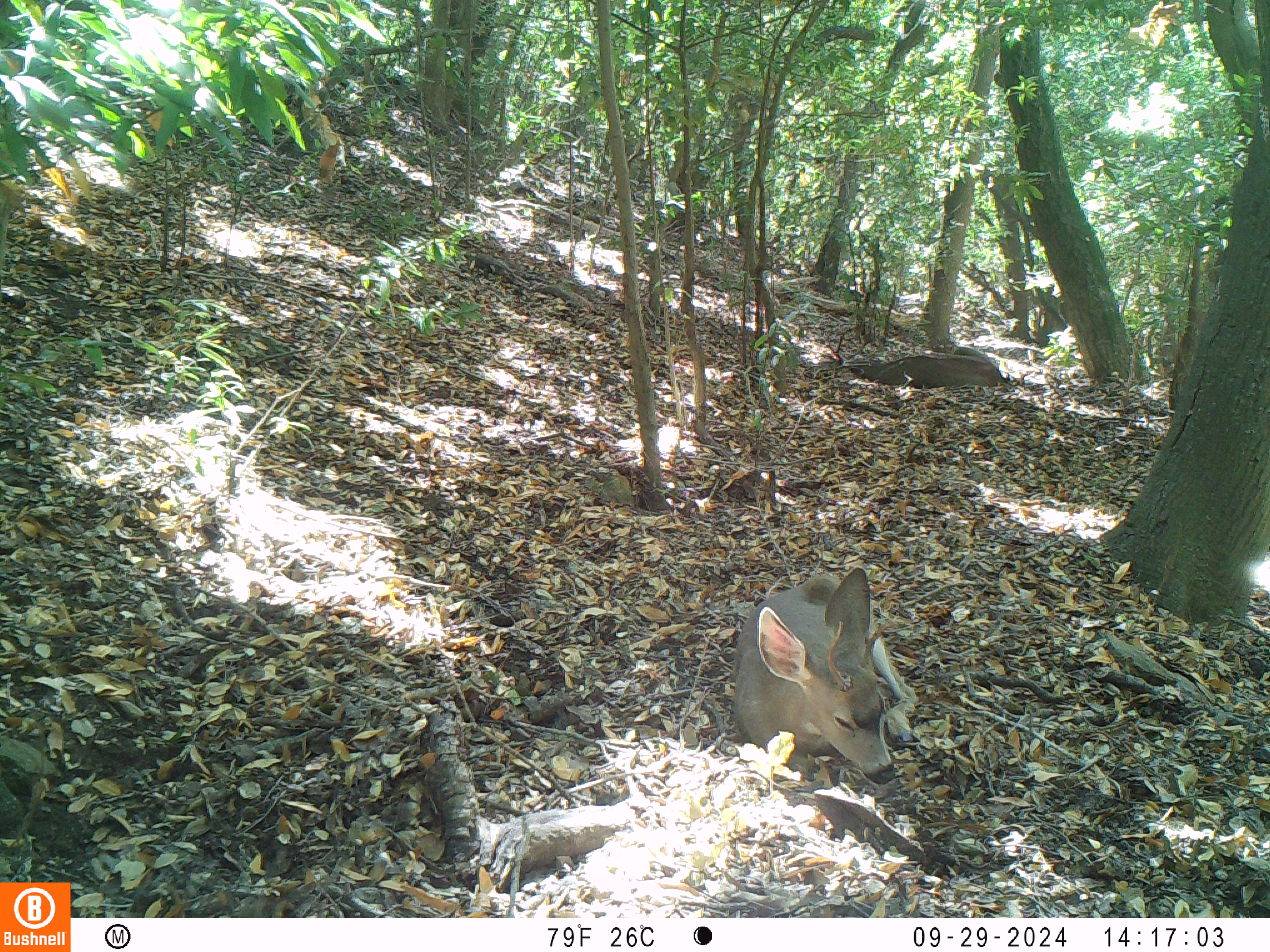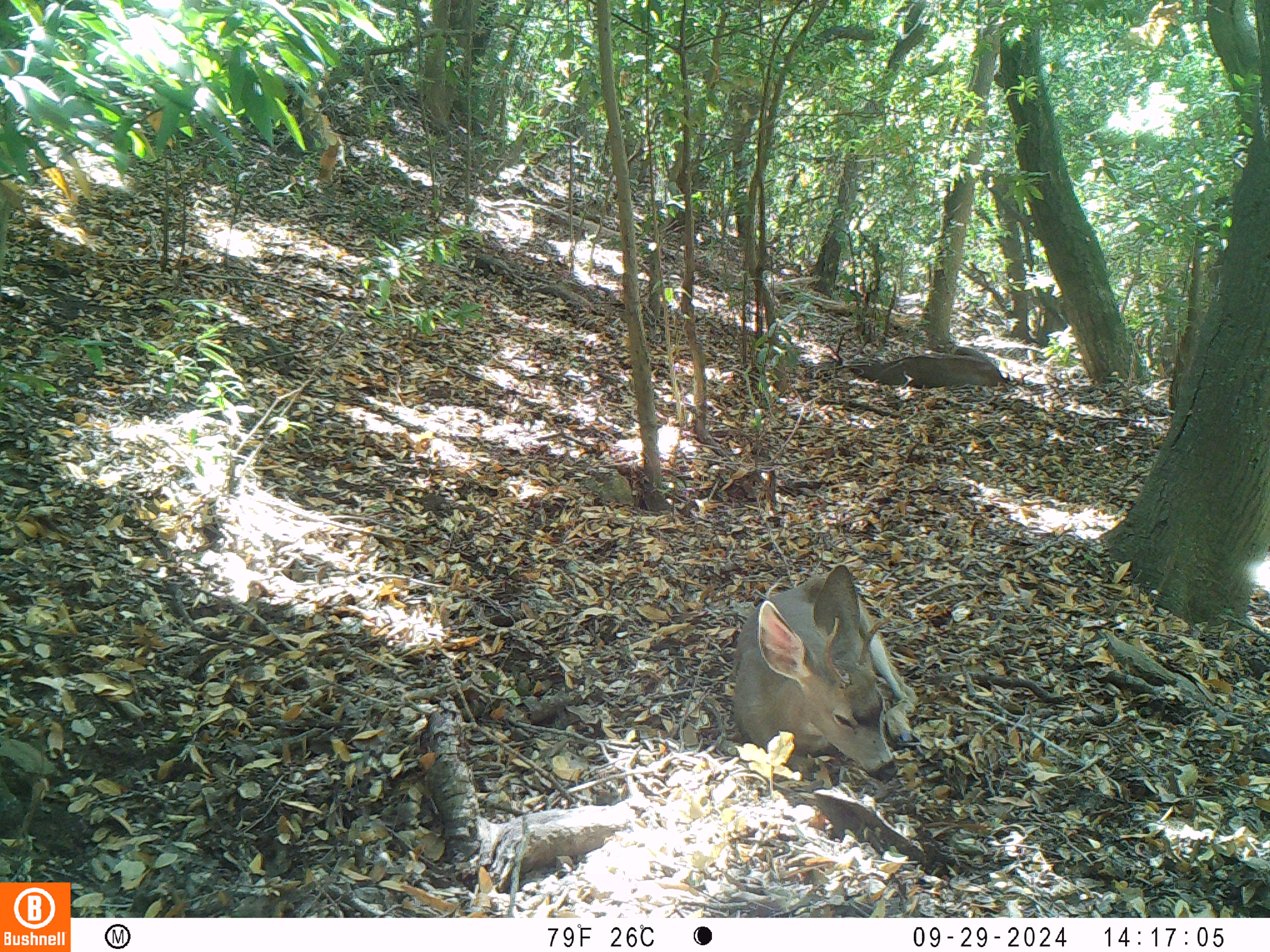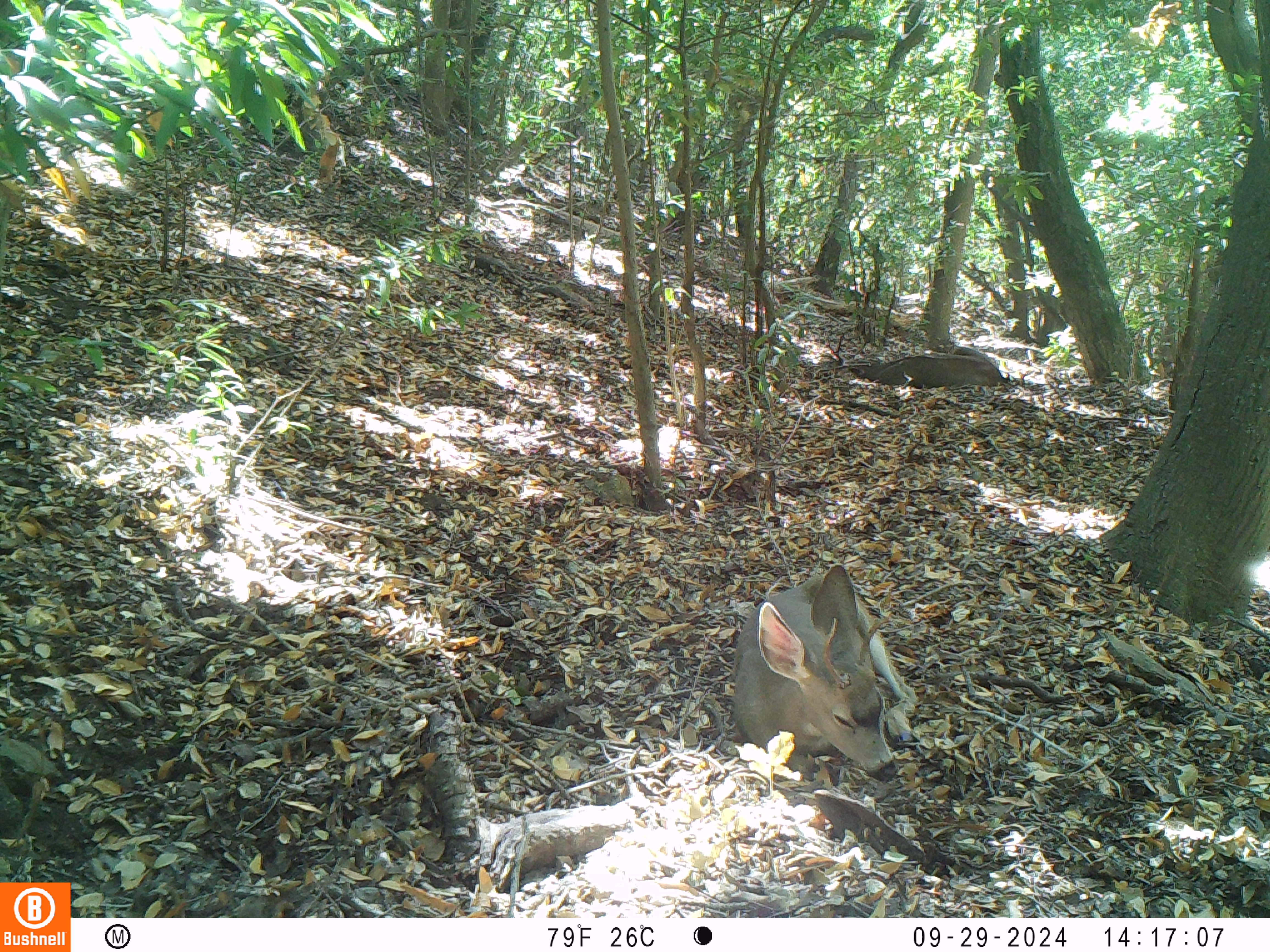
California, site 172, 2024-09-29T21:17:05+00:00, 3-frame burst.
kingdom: Animalia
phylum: Chordata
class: Mammalia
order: Artiodactyla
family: Cervidae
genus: Odocoileus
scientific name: Odocoileus hemionus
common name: mule deer